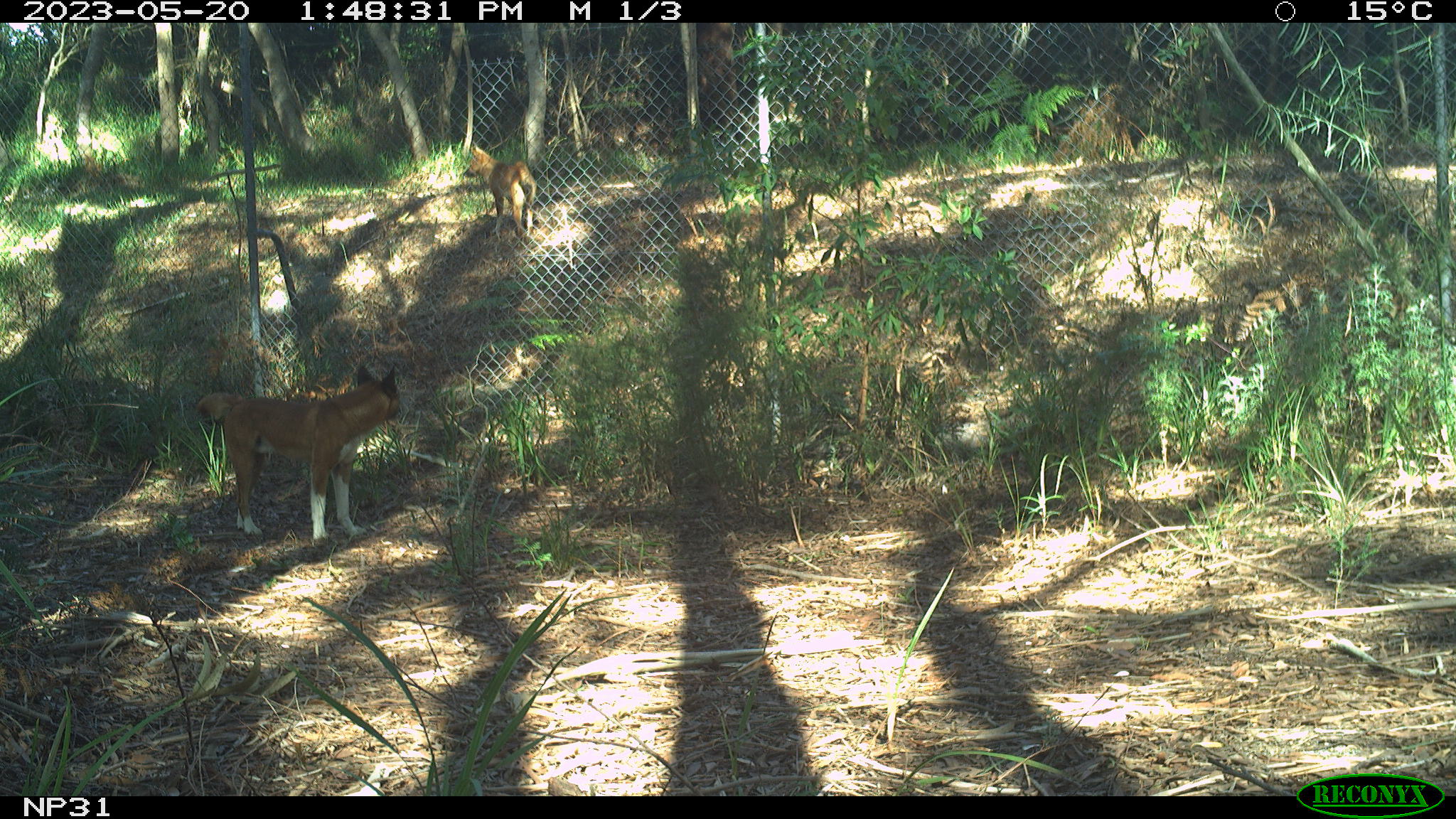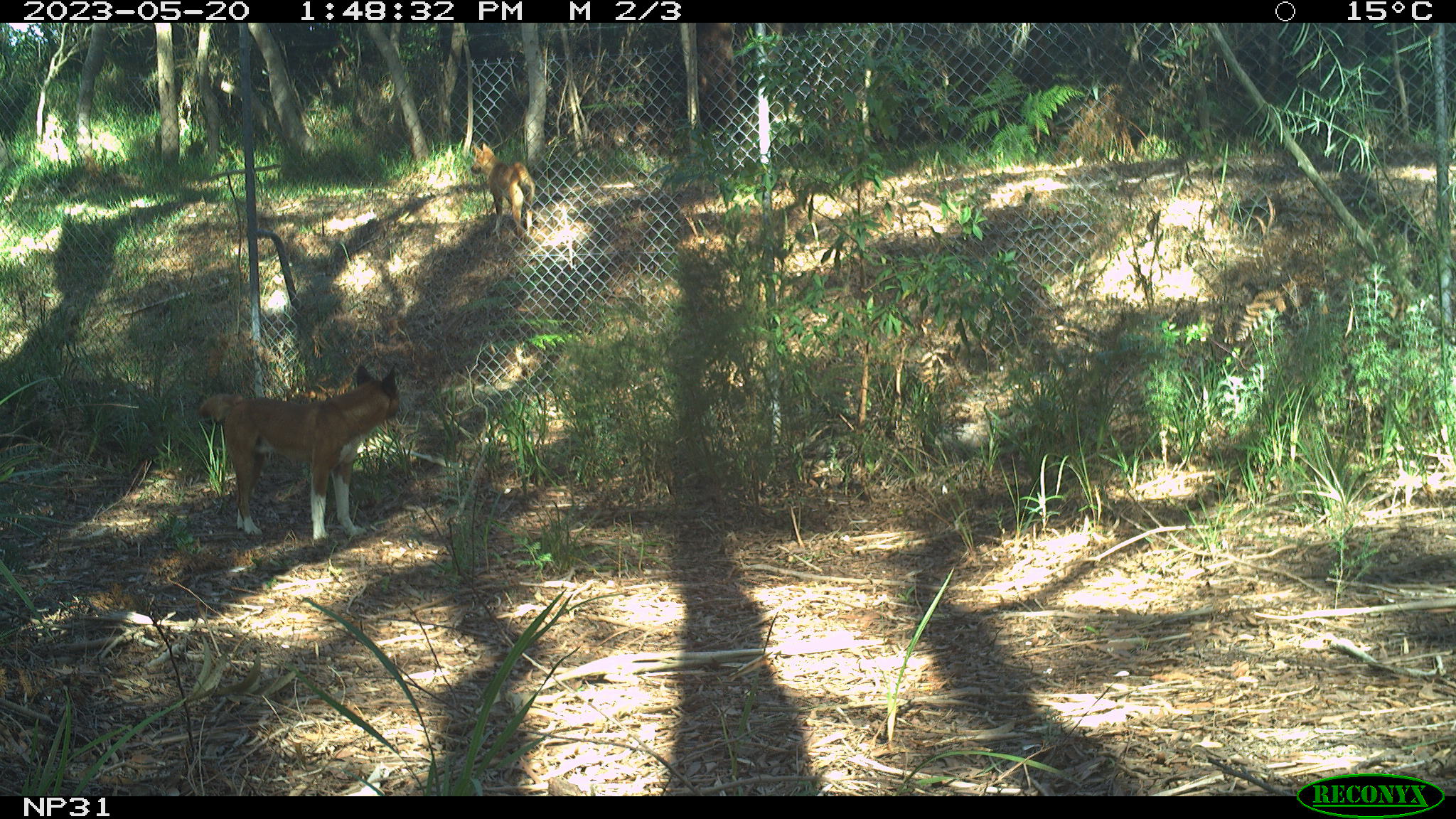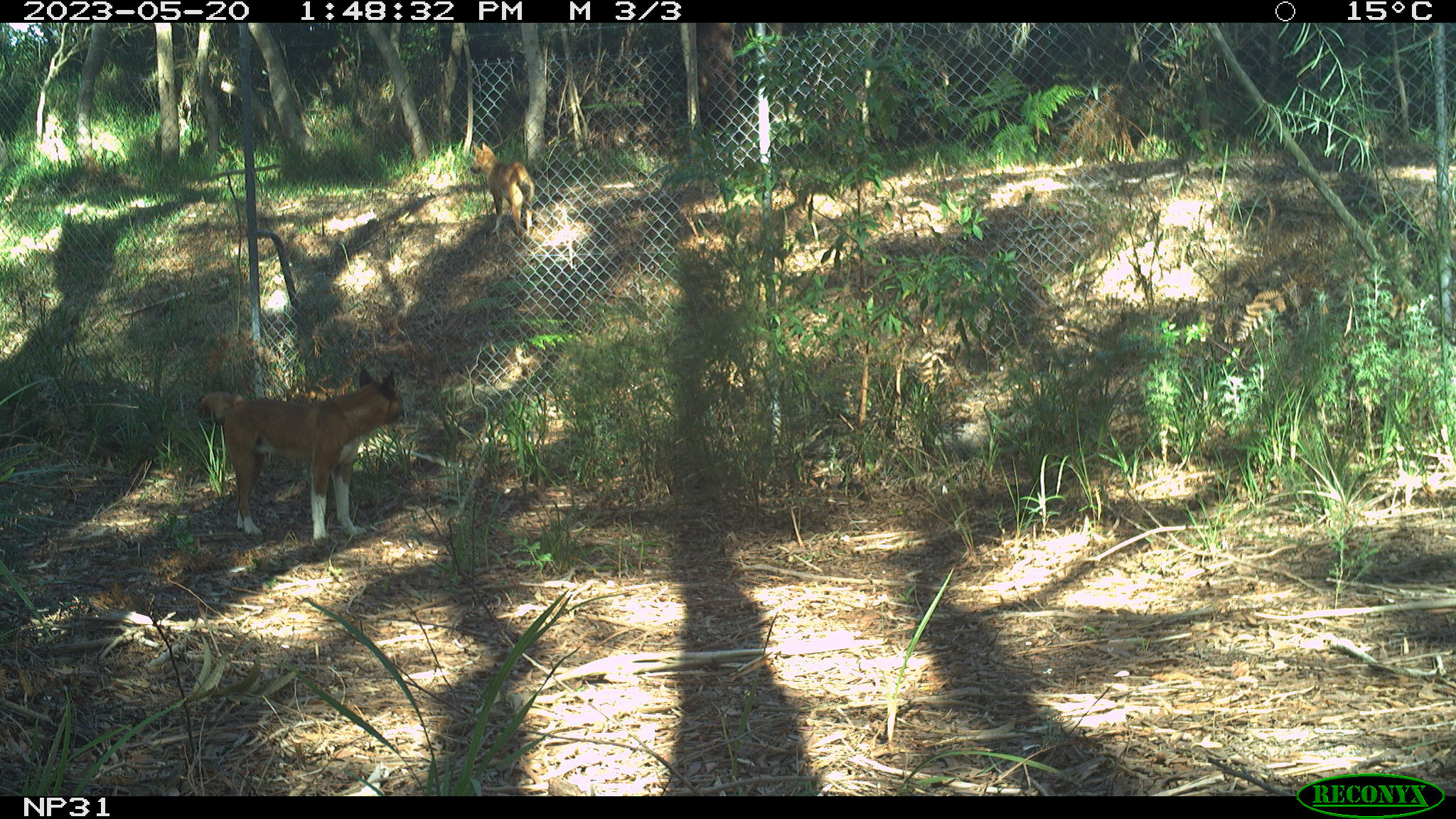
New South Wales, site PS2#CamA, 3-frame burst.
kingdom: Animalia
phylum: Chordata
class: Mammalia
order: Carnivora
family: Canidae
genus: Canis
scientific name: Canis familiaris dingo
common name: dingo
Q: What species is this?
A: Dingo (Canis familiaris dingo).